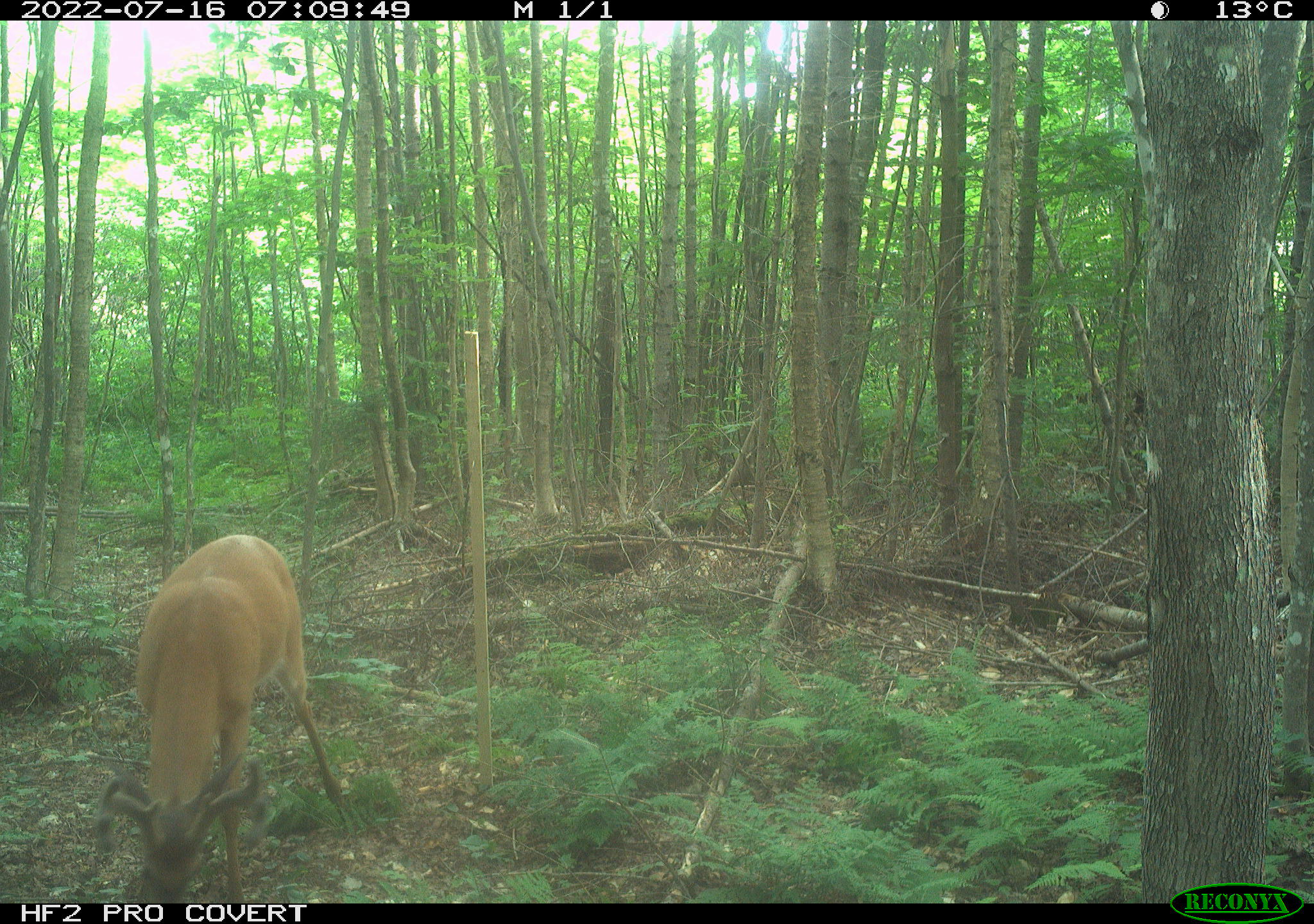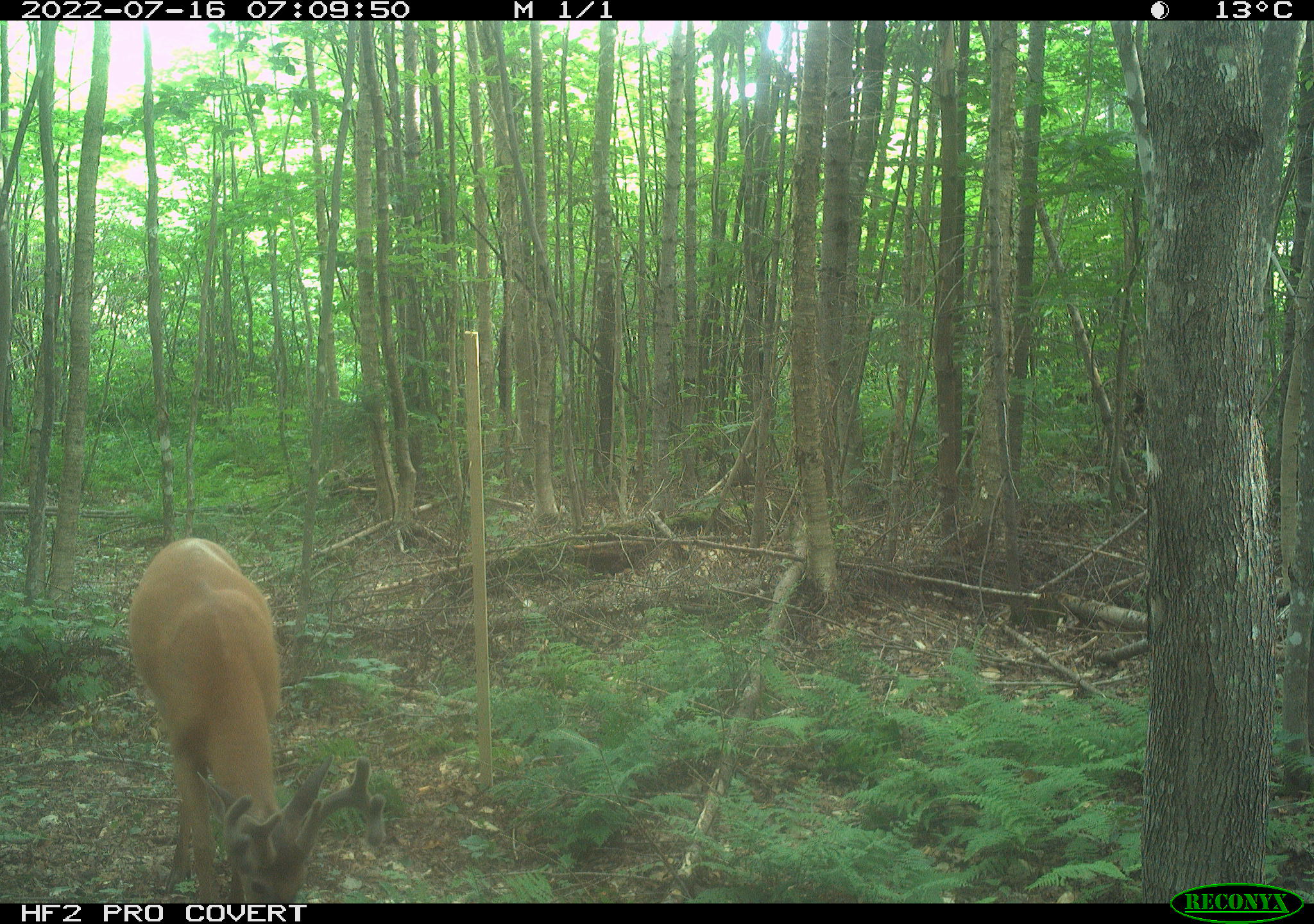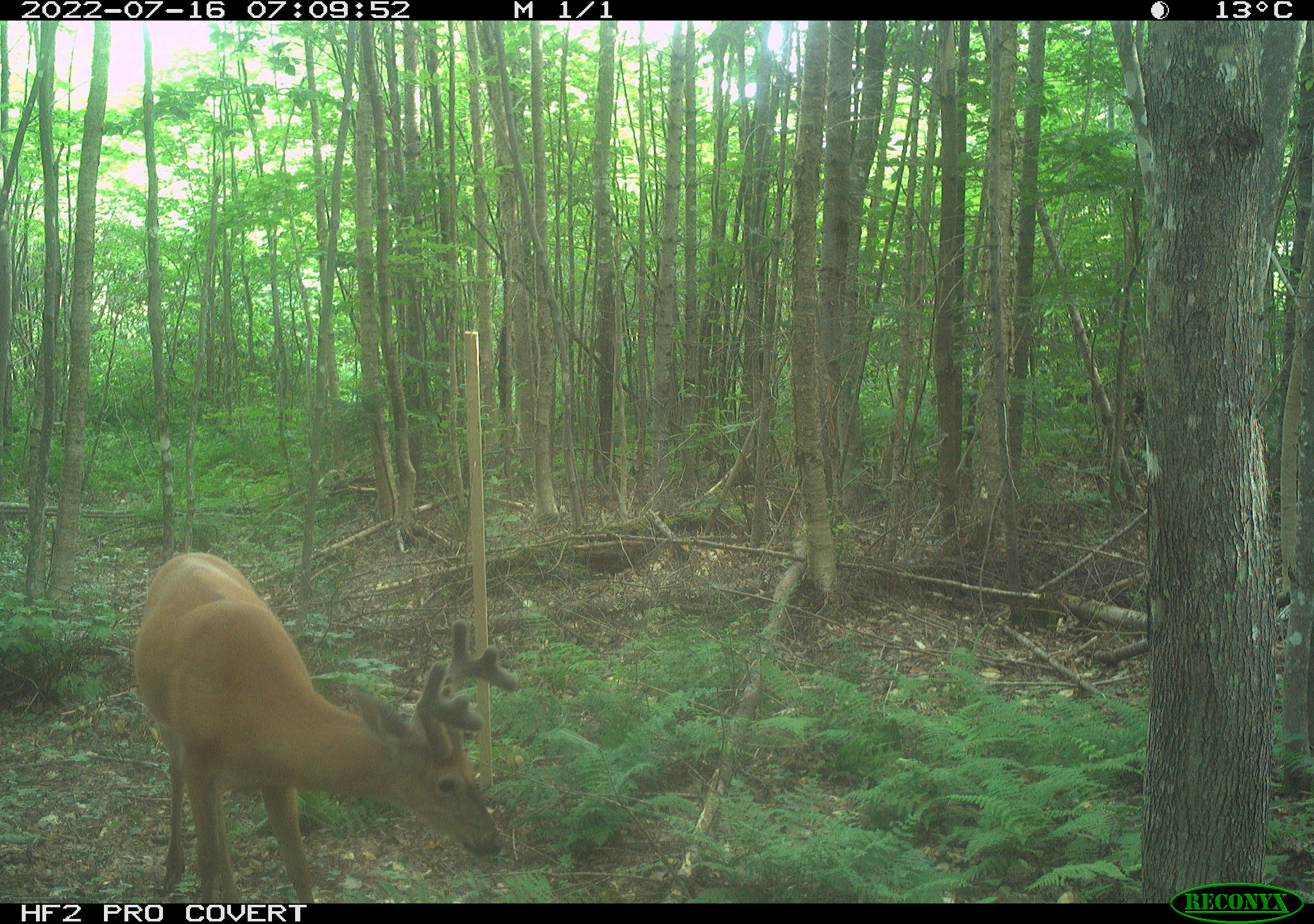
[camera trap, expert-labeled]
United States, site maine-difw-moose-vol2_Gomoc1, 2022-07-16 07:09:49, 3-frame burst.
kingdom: Animalia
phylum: Chordata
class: Mammalia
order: Artiodactyla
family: Cervidae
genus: Odocoileus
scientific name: Odocoileus virginianus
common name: white-tailed deer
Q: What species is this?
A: White-tailed deer (Odocoileus virginianus).